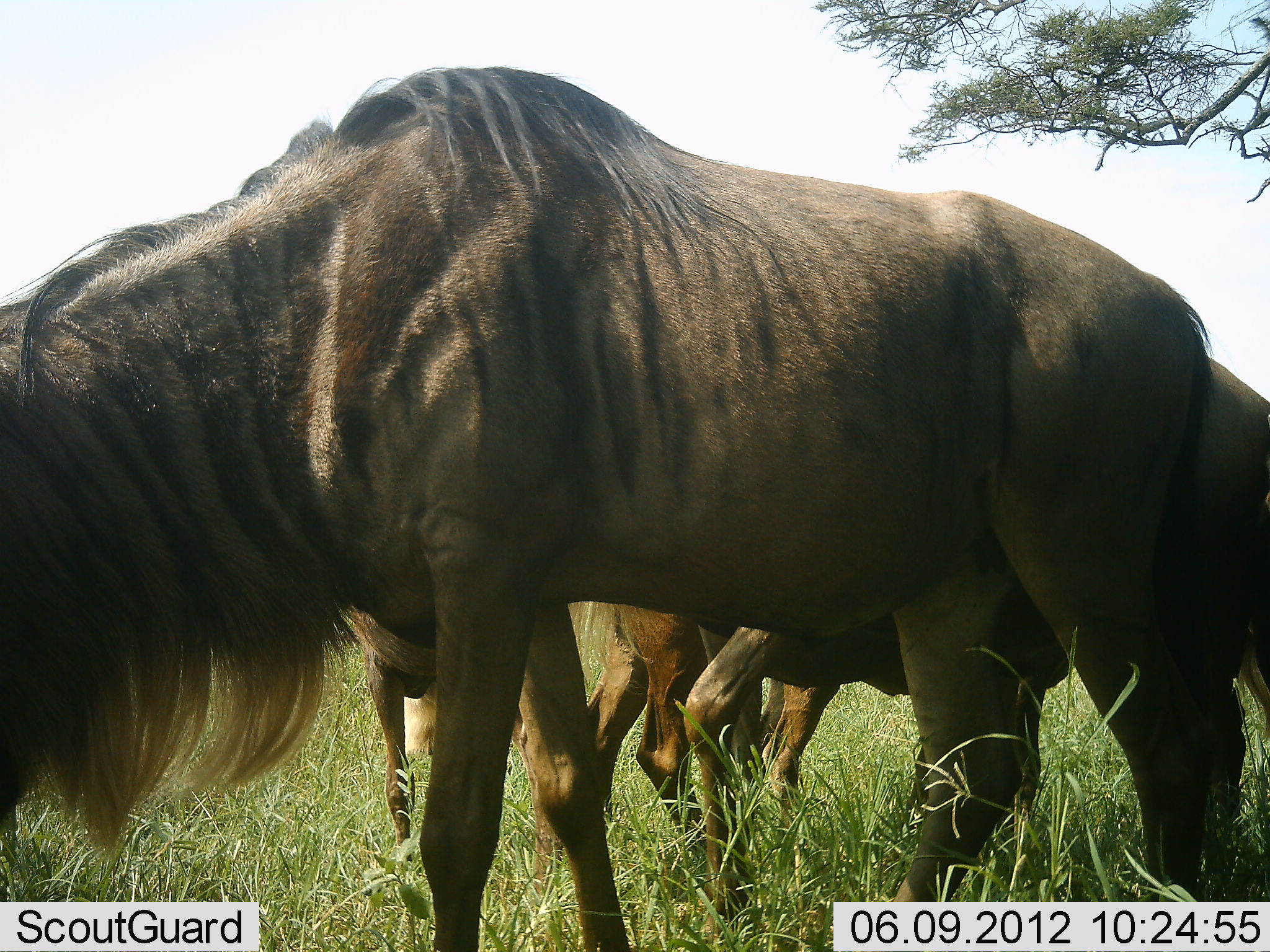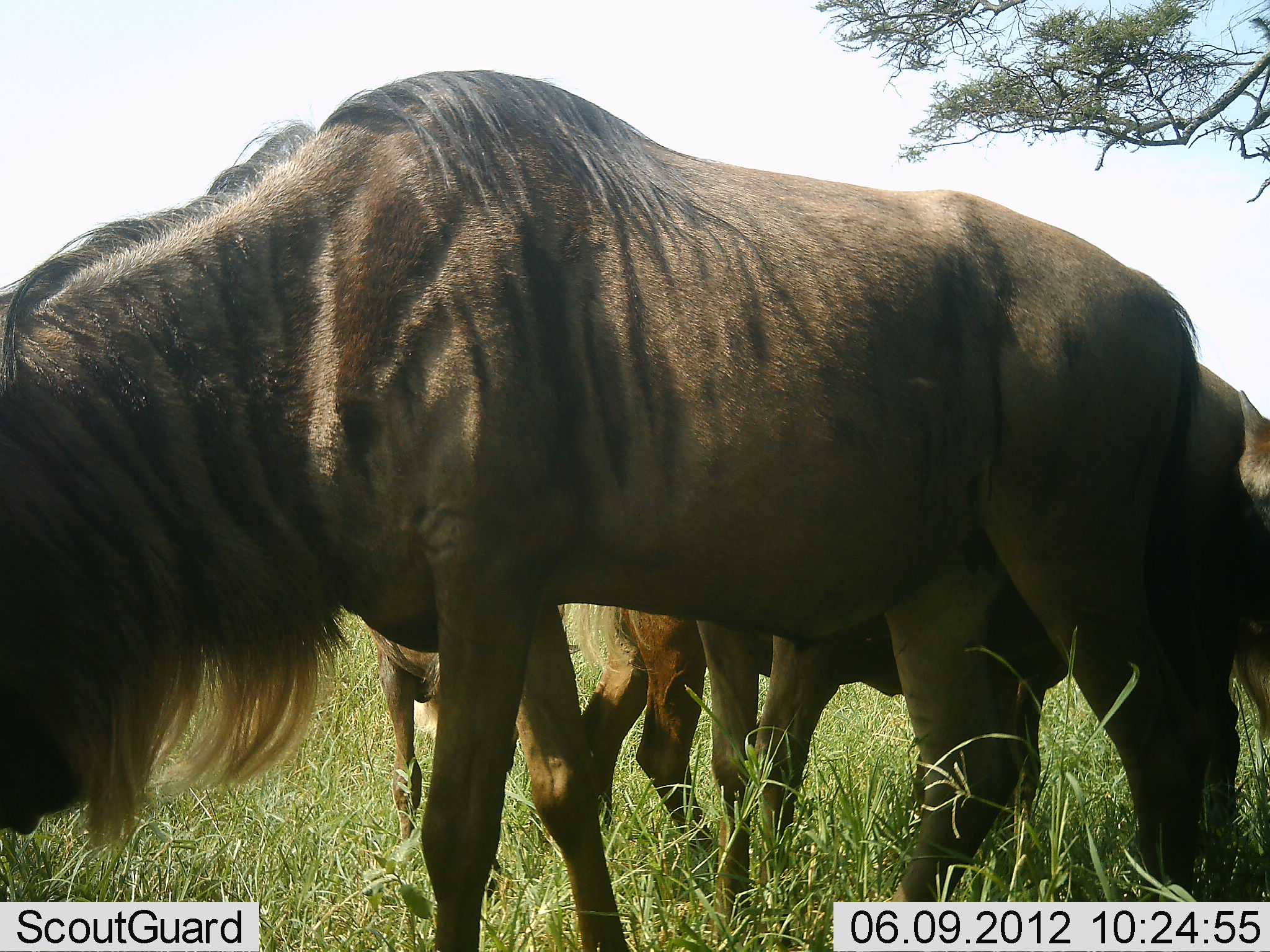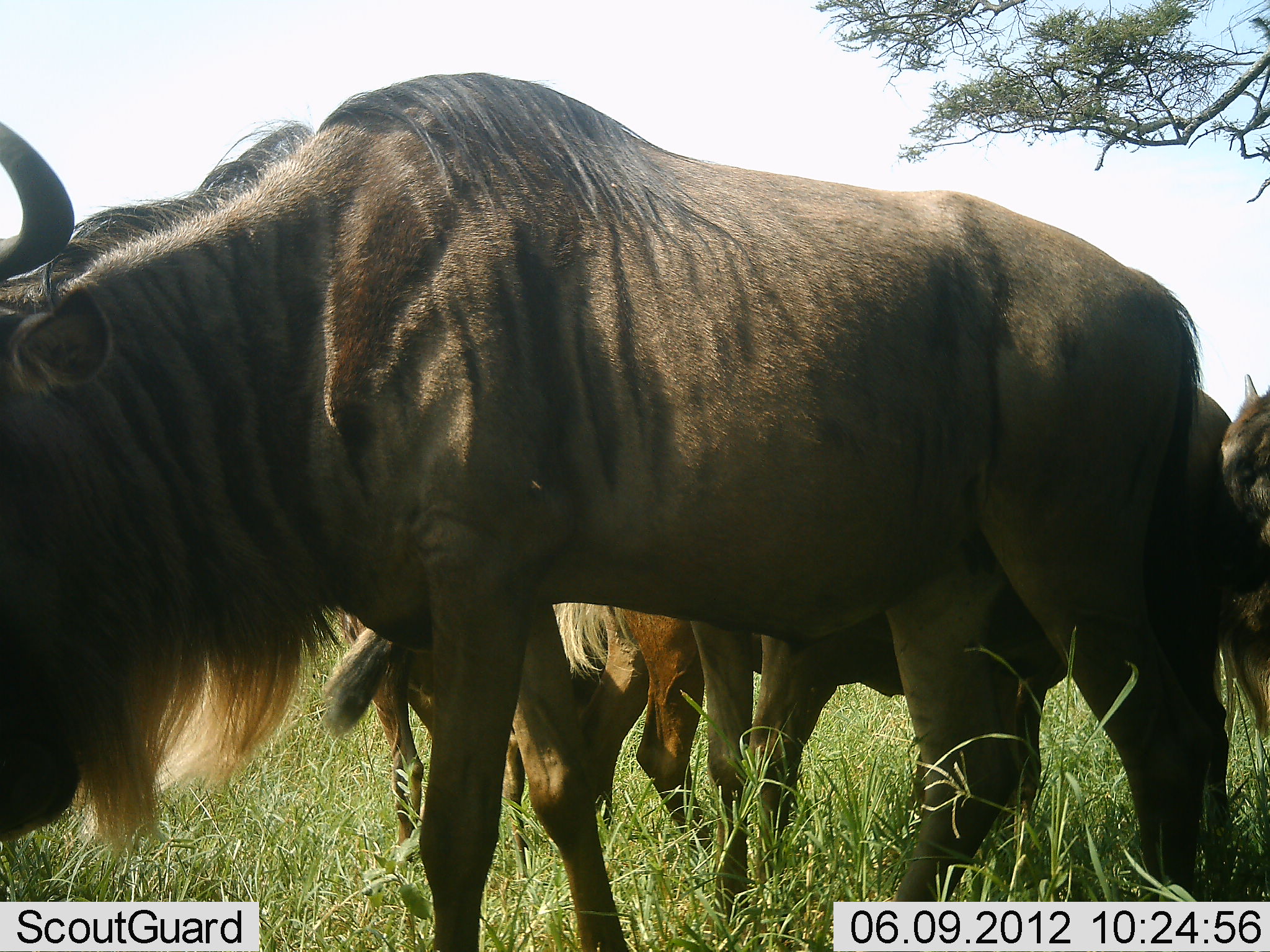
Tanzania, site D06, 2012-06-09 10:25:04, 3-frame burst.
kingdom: Animalia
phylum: Chordata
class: Mammalia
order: Artiodactyla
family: Bovidae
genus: Connochaetes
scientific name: Connochaetes taurinus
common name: blue wildebeest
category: wildebeest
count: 4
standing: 70%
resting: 0%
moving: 0%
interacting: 0%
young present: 10%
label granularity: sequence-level